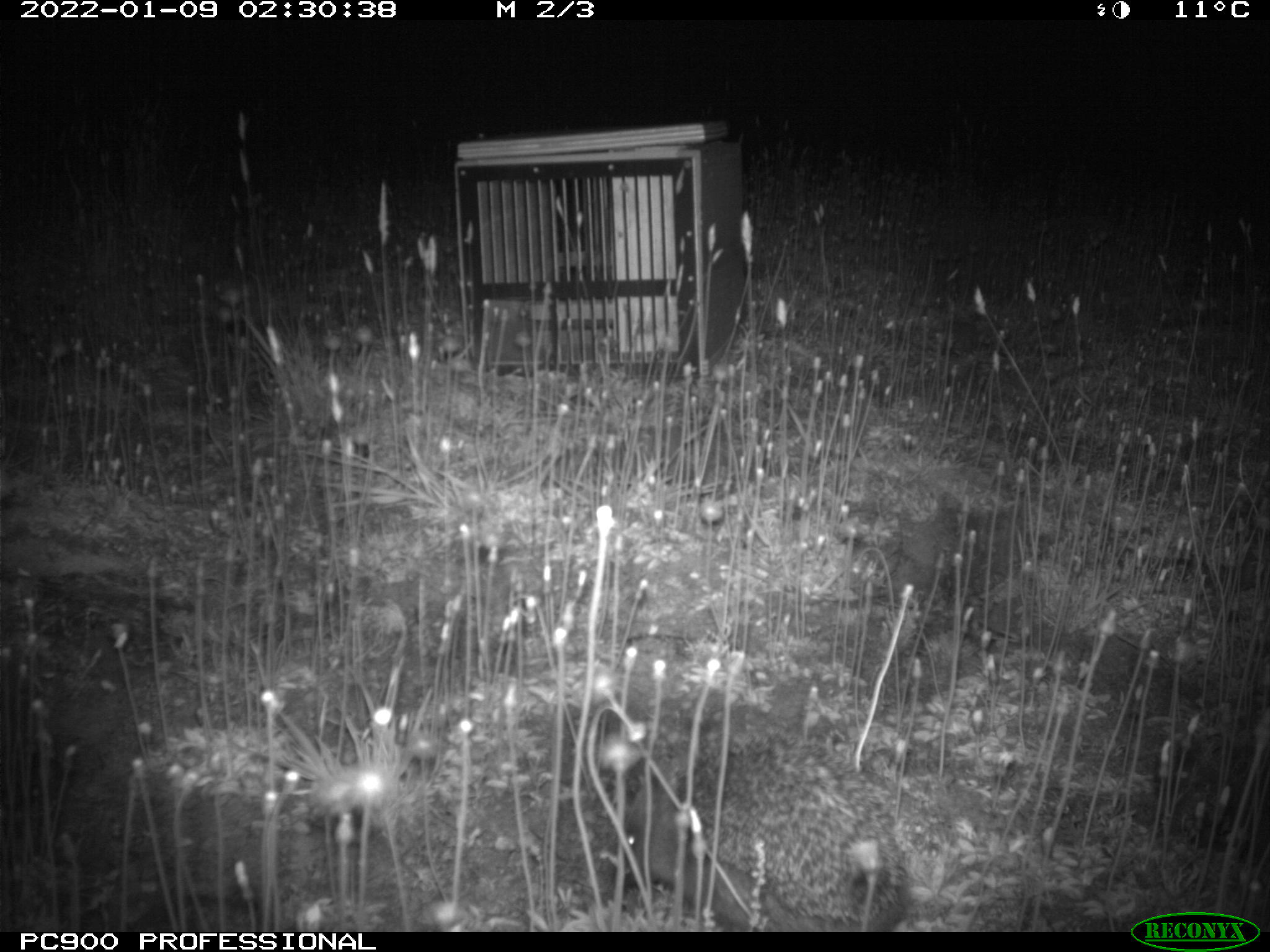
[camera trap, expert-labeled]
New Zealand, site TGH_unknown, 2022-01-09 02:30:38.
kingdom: Animalia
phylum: Chordata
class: Mammalia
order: Eulipotyphla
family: Erinaceidae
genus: Erinaceus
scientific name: Erinaceus europaeus europaeus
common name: european hedgehog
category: hedgehog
Hedgehog (european hedgehog) (Erinaceus europaeus europaeus).